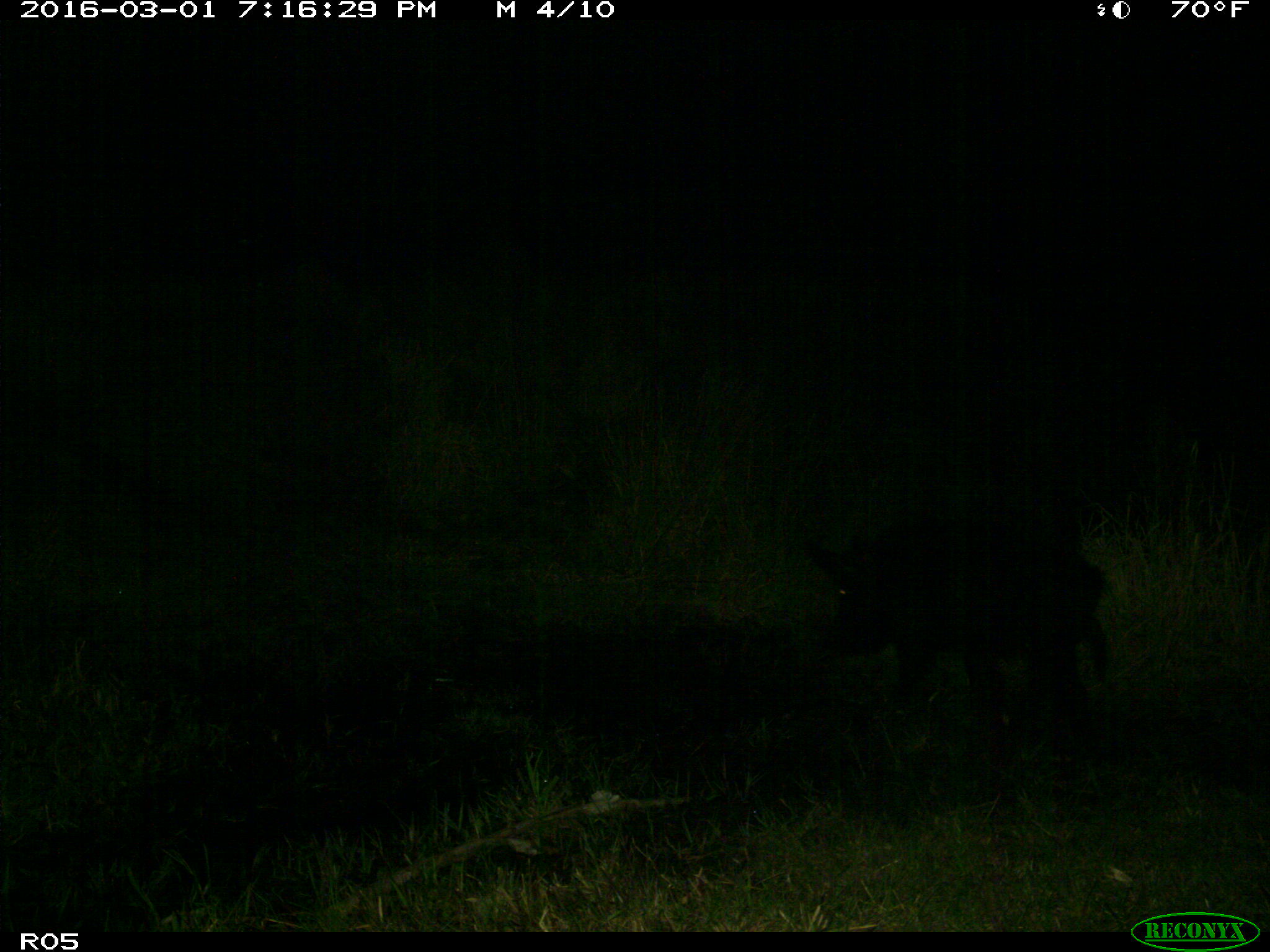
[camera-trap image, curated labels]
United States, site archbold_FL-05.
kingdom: Animalia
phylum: Chordata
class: Mammalia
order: Artiodactyla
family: Suidae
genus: Sus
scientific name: Sus scrofa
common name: wild boar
Sus scrofa (wild boar).